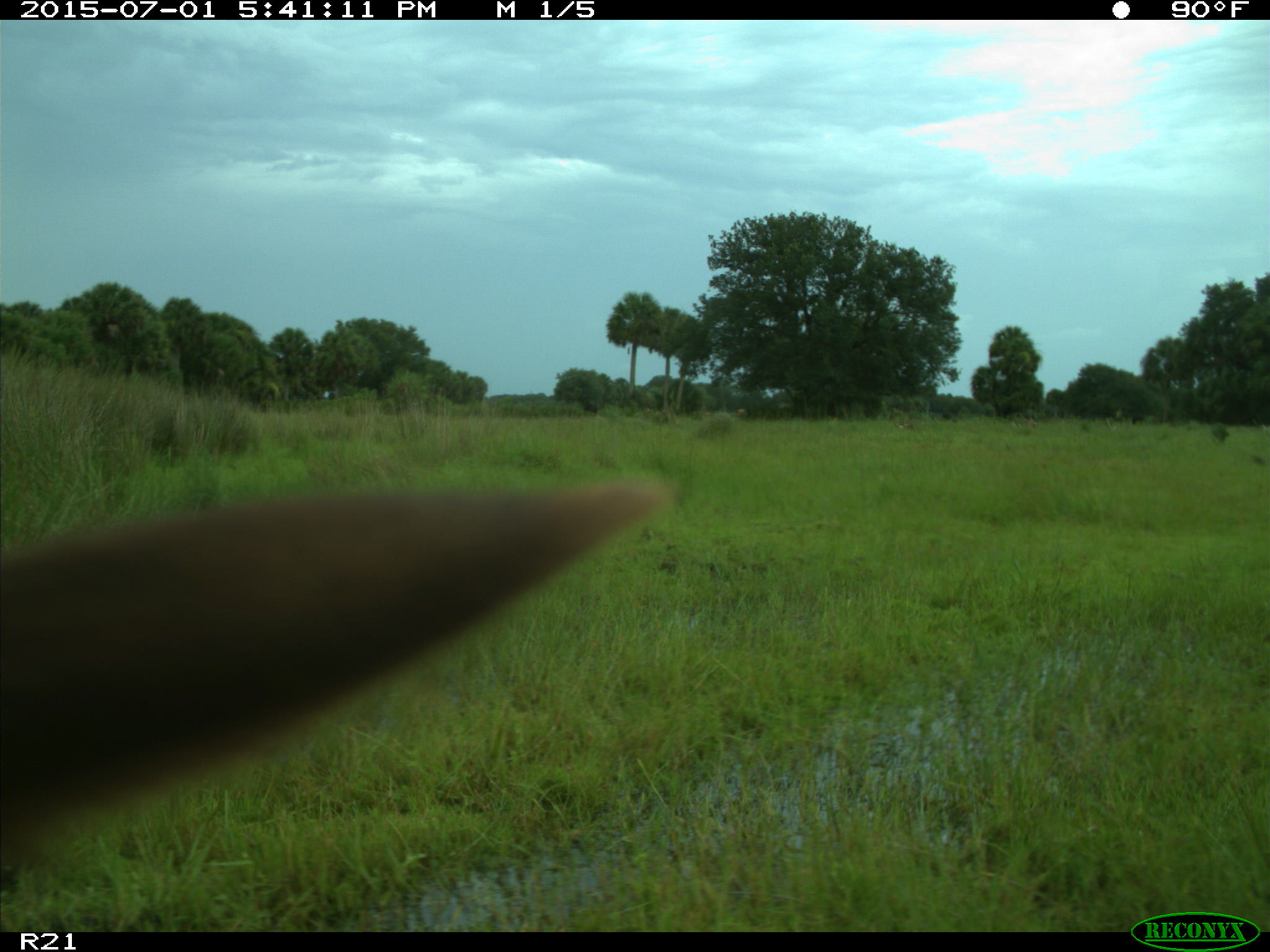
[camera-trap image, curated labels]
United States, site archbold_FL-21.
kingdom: Animalia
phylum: Chordata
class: Mammalia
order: Artiodactyla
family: Bovidae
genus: Bos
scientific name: Bos taurus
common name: domestic cow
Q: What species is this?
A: Bos taurus (domestic cow).